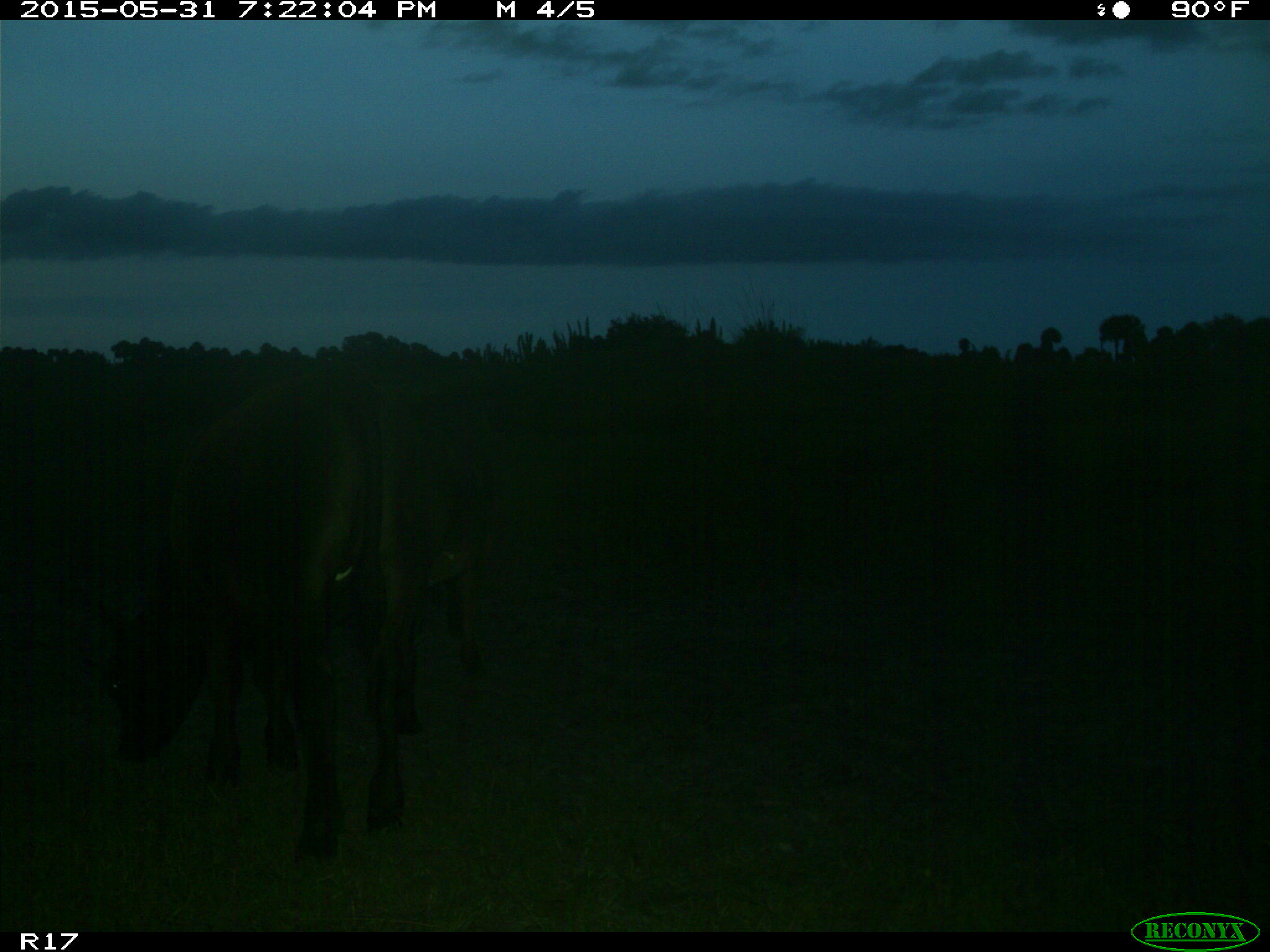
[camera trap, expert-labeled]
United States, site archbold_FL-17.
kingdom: Animalia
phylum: Chordata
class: Mammalia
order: Artiodactyla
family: Bovidae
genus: Bos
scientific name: Bos taurus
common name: domestic cow